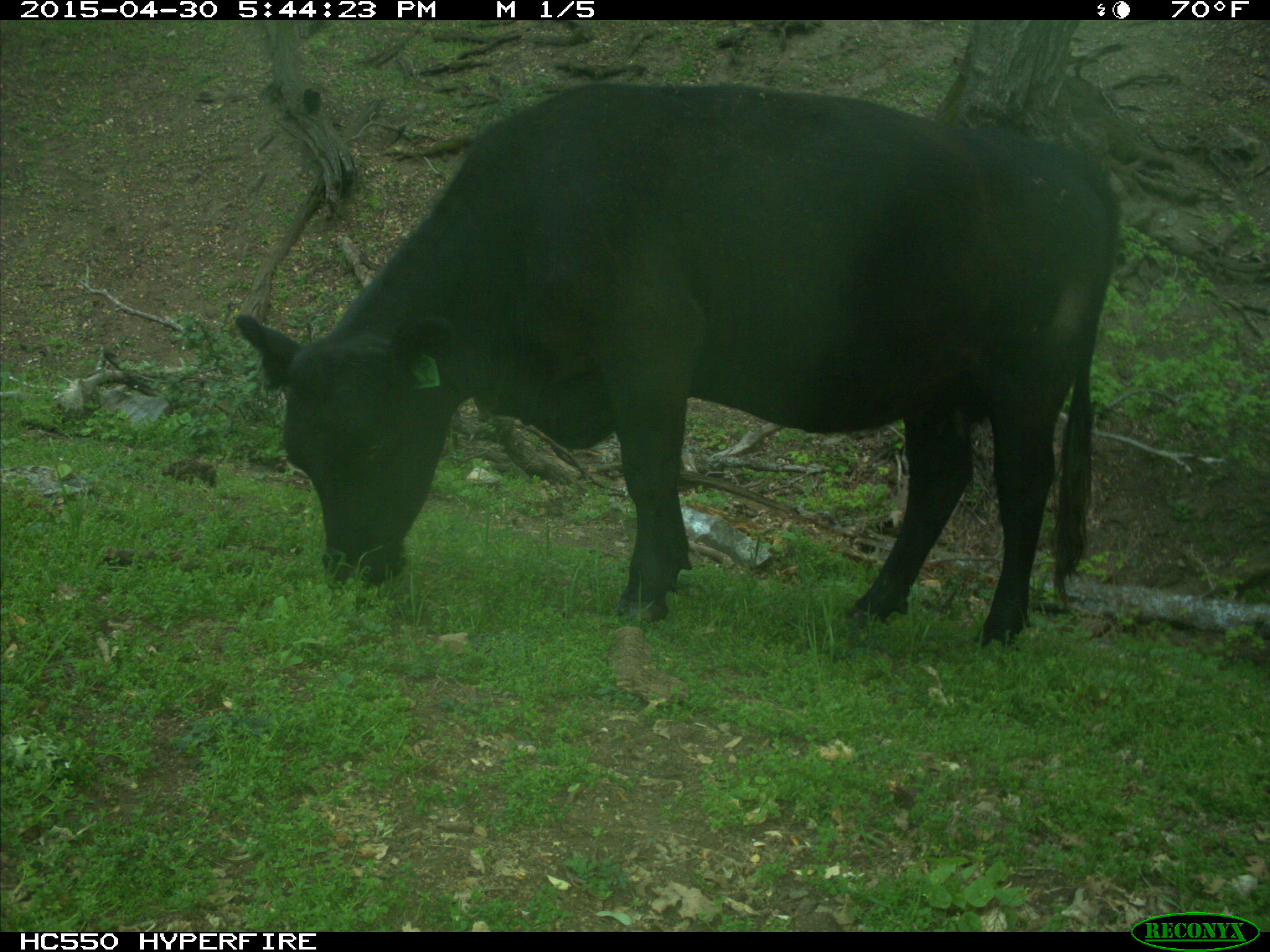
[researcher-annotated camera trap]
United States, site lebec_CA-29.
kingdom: Animalia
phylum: Chordata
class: Mammalia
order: Artiodactyla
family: Bovidae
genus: Bos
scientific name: Bos taurus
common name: domestic cow